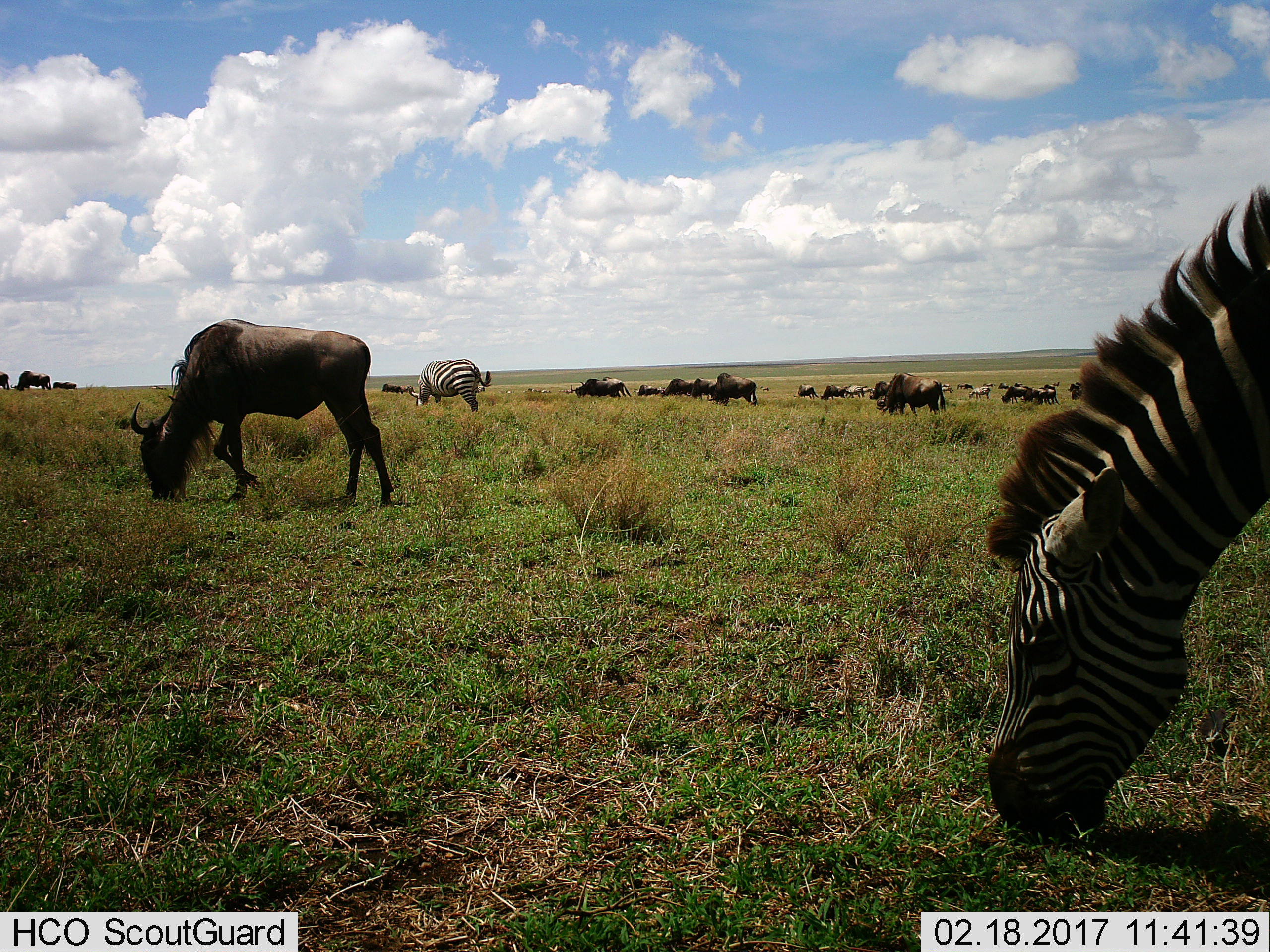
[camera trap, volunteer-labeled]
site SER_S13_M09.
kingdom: Animalia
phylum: Chordata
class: Mammalia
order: Artiodactyla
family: Bovidae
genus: Connochaetes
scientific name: Connochaetes taurinus taurinus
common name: blue wildebeest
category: wildebeestblue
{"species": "wildebeestblue (blue wildebeest) (Connochaetes taurinus taurinus)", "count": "11-50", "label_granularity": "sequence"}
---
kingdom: Animalia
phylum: Chordata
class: Mammalia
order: Perissodactyla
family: Equidae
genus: Equus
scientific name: Equus quagga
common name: plains zebra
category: zebraplains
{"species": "zebraplains (plains zebra) (Equus quagga)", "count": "3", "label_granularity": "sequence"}